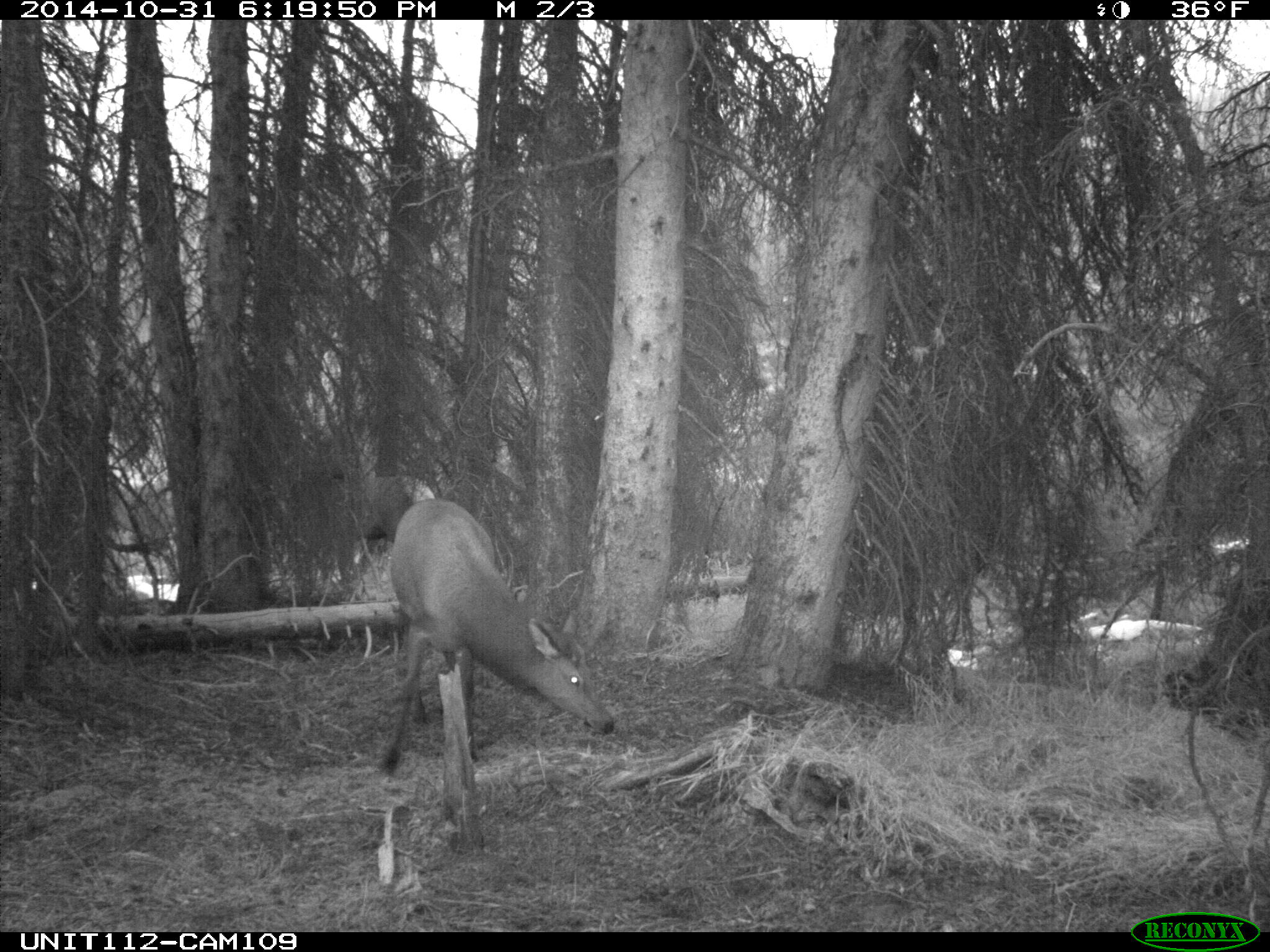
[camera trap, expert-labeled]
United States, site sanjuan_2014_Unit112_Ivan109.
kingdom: Animalia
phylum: Chordata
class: Mammalia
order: Artiodactyla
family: Cervidae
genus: Cervus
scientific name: Cervus elaphus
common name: red deer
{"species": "Cervus elaphus (red deer)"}